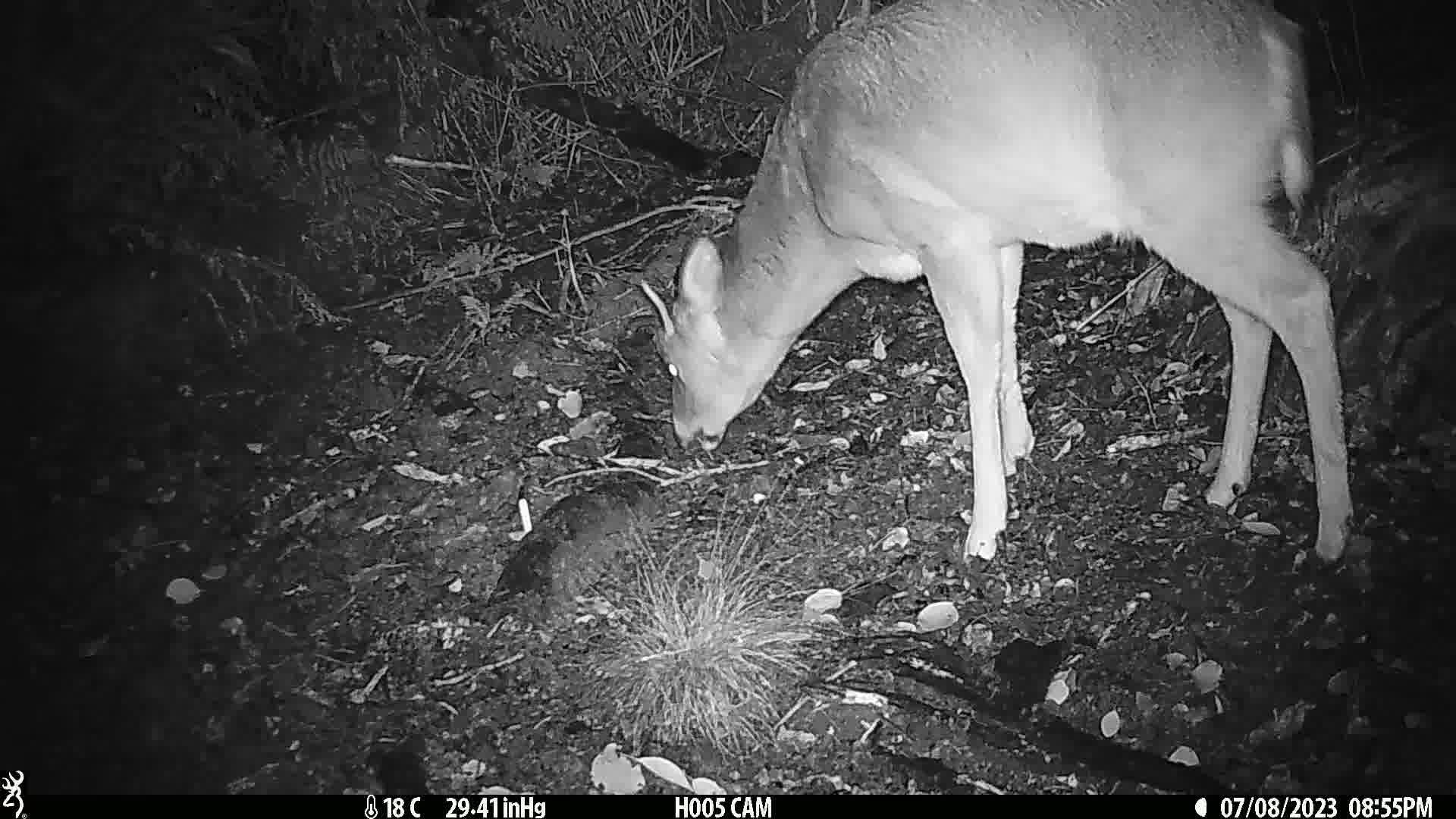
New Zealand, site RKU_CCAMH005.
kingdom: Animalia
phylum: Chordata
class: Mammalia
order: Artiodactyla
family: Cervidae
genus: Odocoileus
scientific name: Odocoileus virginianus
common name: white-tailed deer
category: white tailed deer